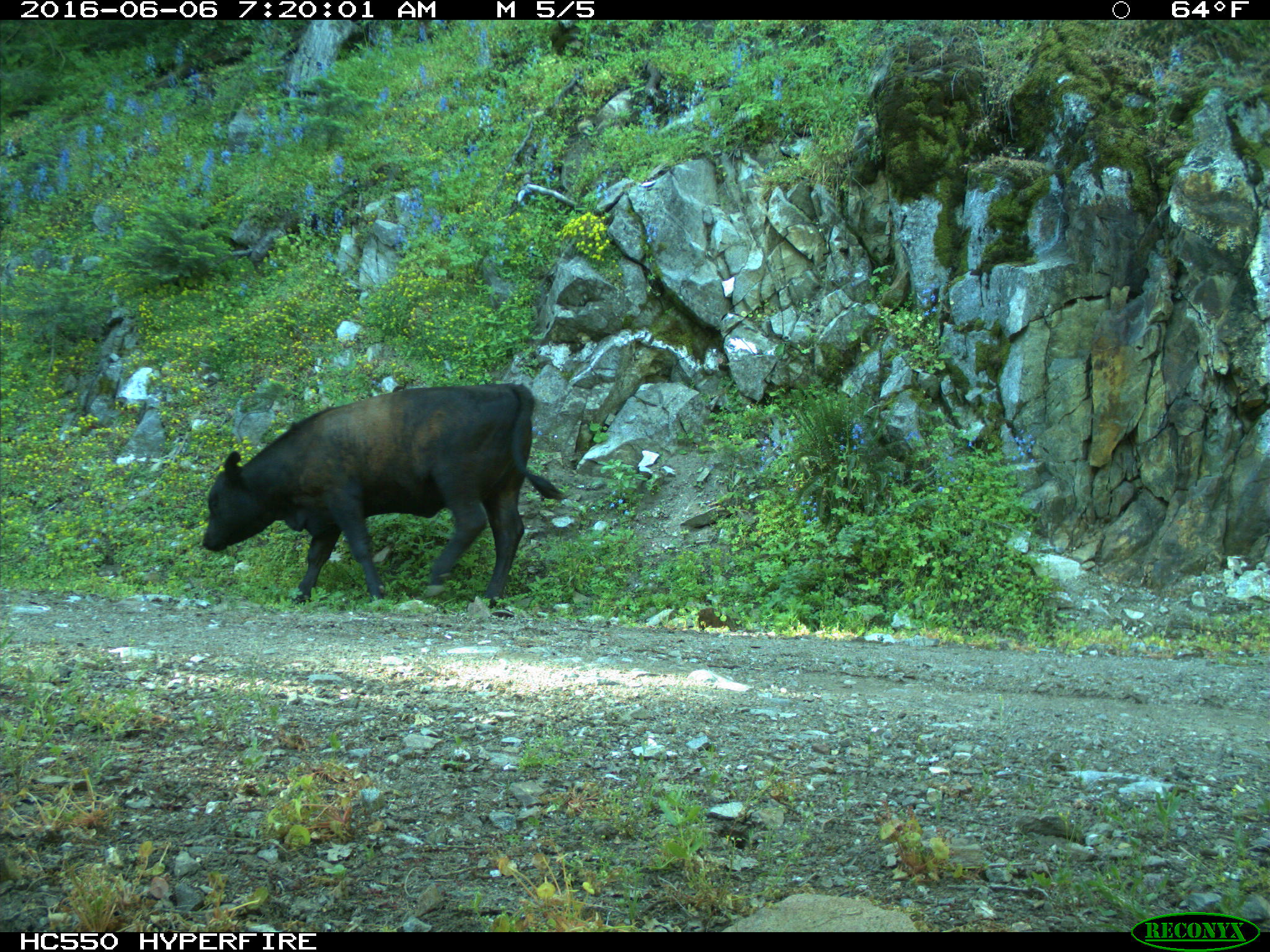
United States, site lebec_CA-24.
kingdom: Animalia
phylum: Chordata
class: Mammalia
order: Artiodactyla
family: Bovidae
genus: Bos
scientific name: Bos taurus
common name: domestic cow